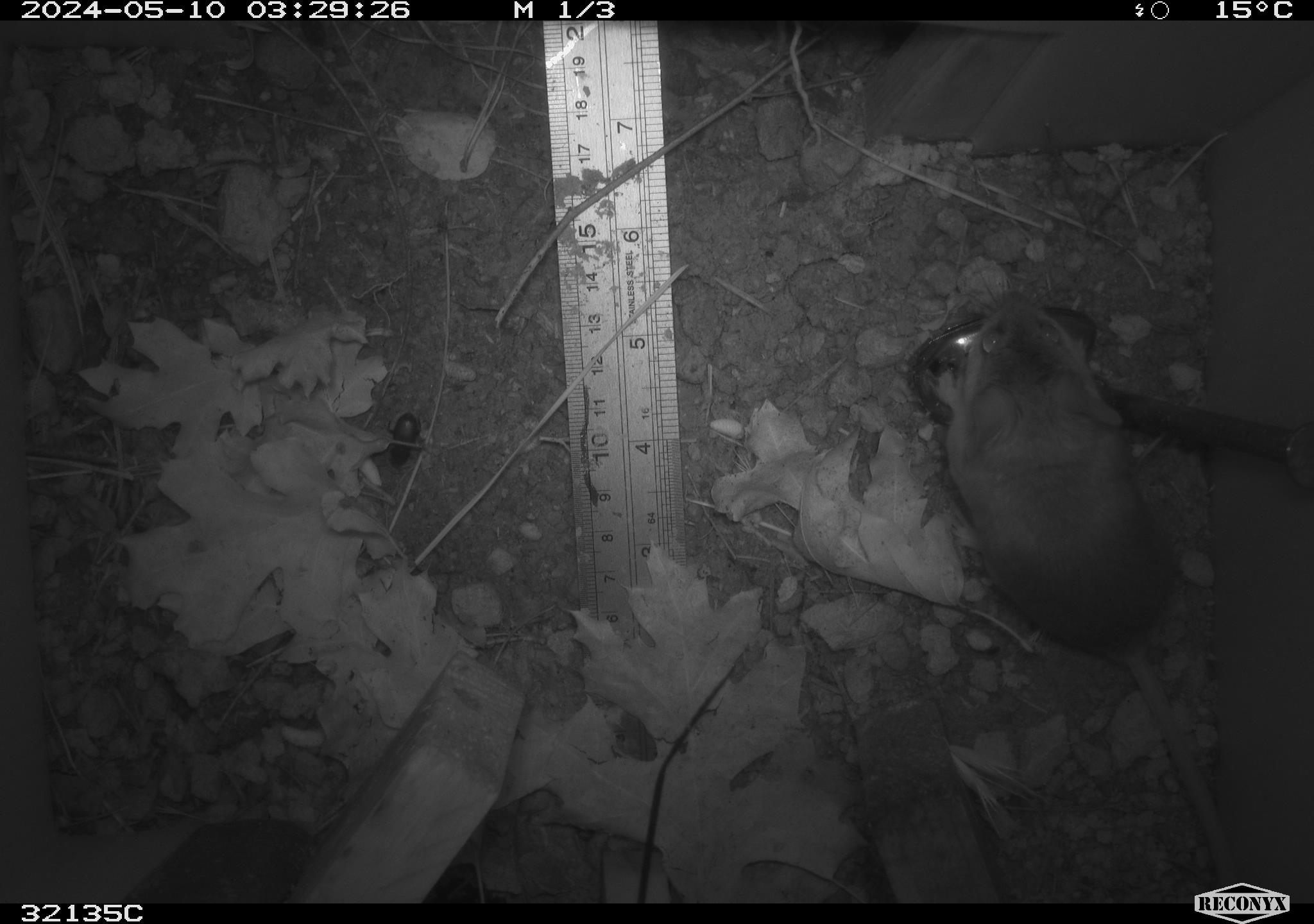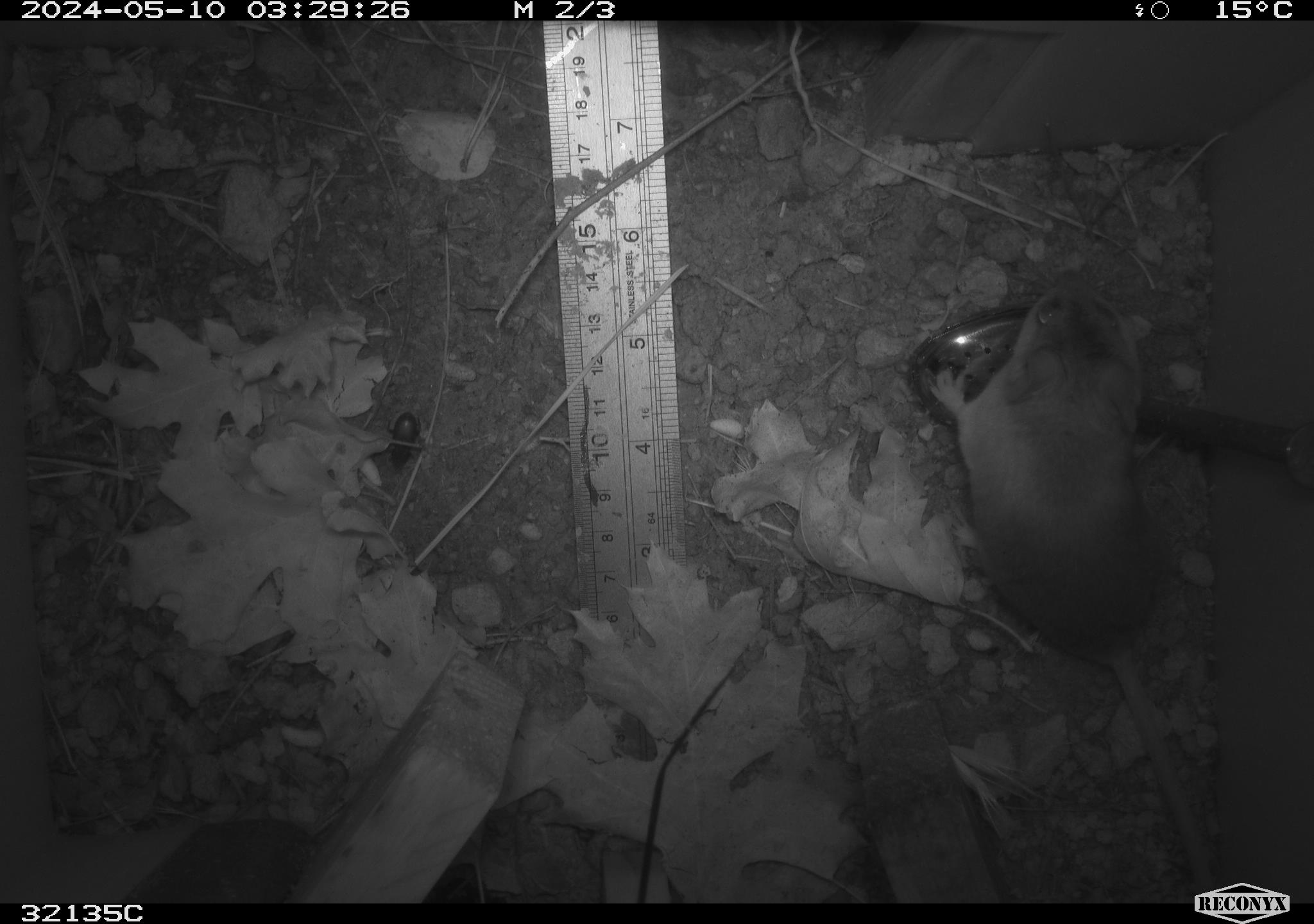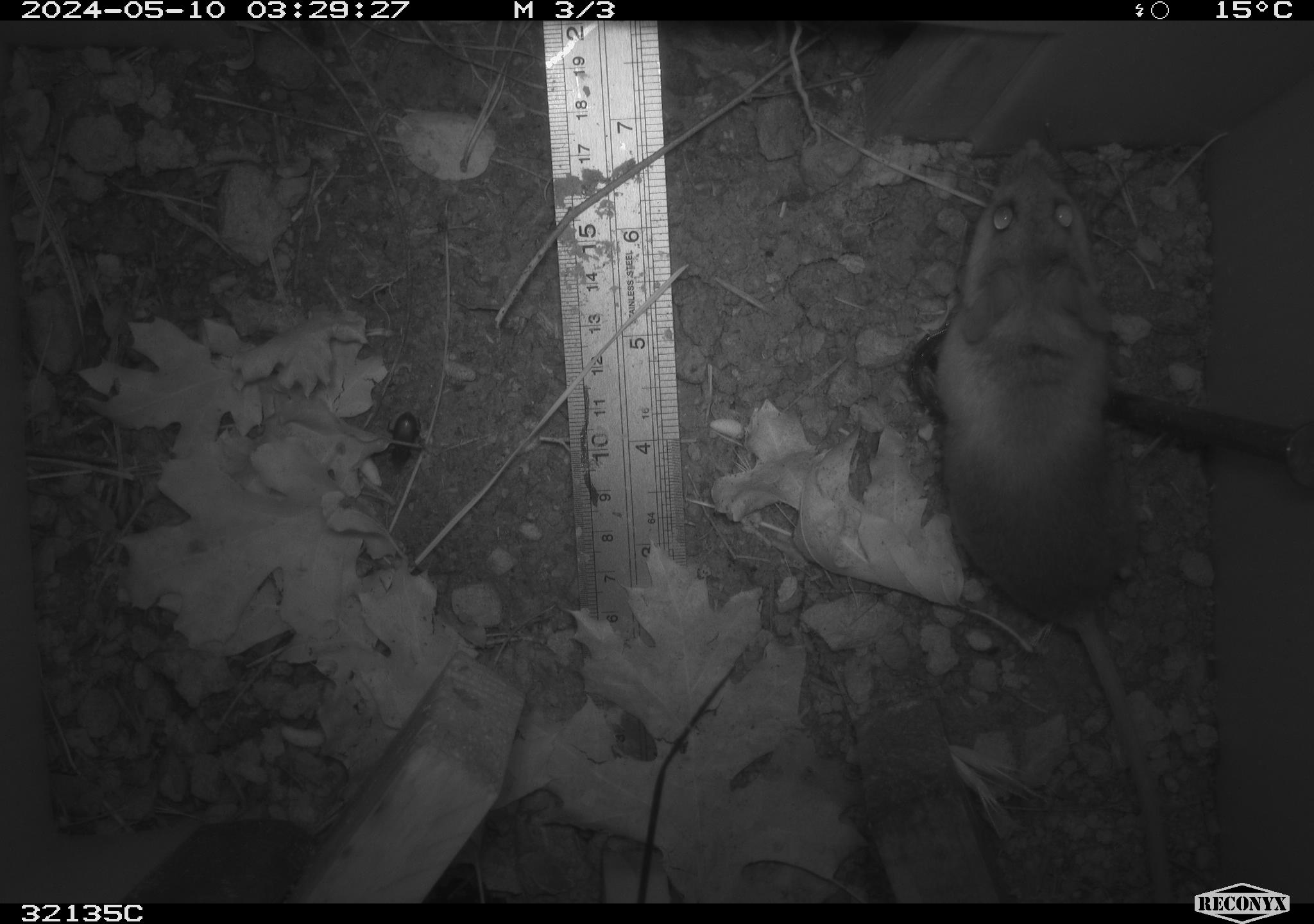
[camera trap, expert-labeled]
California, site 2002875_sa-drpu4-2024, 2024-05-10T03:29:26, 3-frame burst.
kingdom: Animalia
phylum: Chordata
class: Mammalia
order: Rodentia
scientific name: Rodentia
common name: rodent